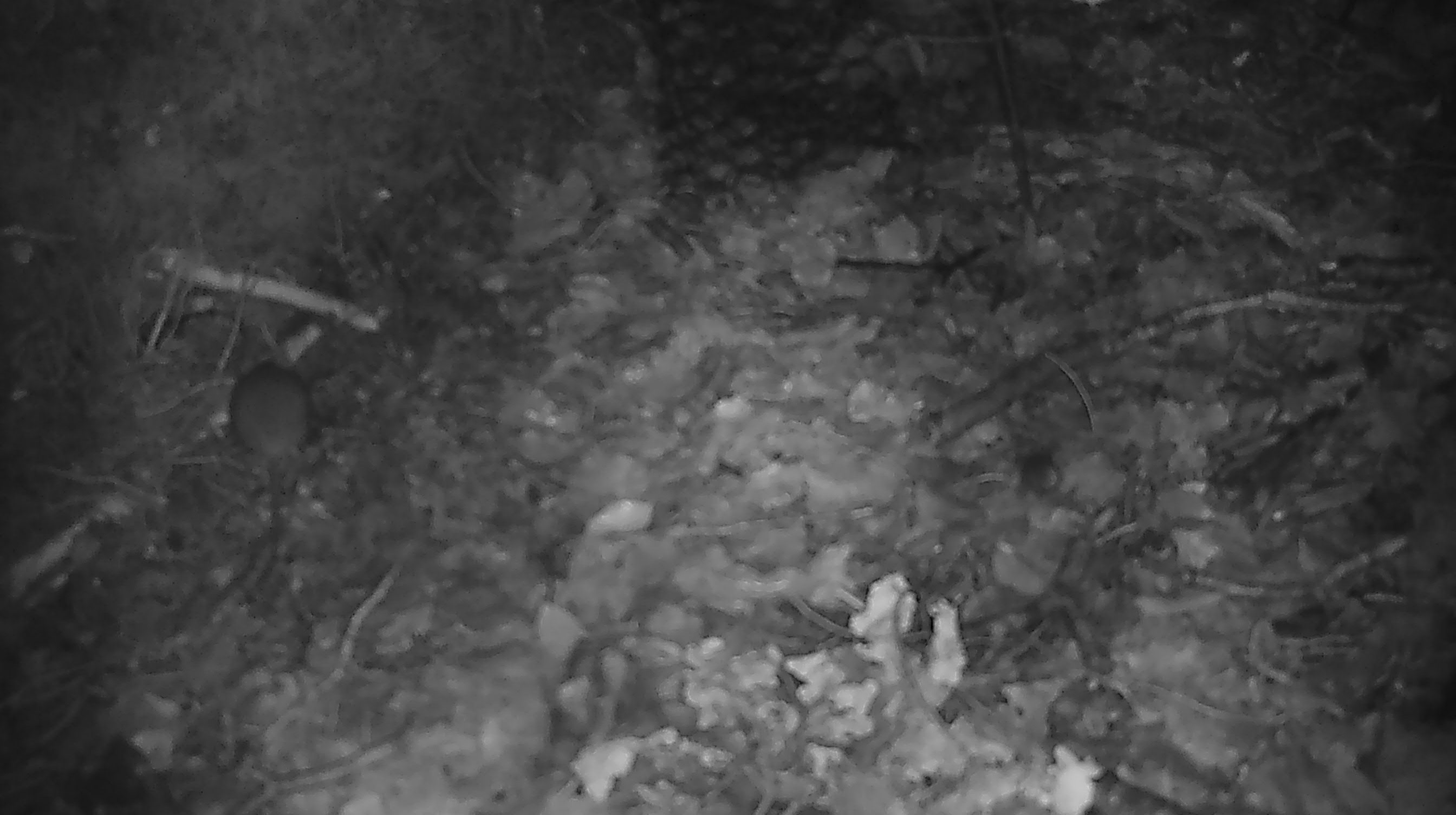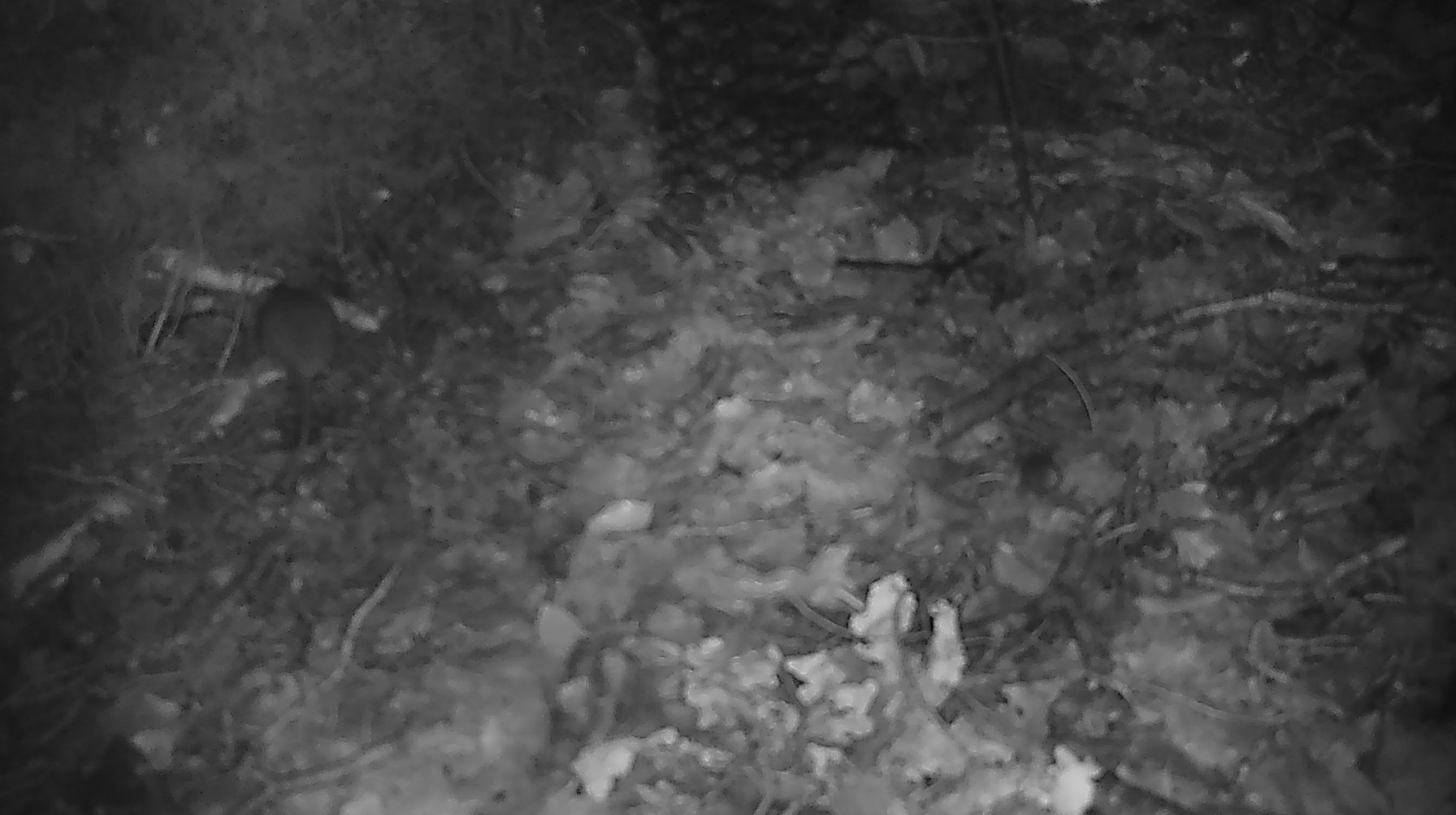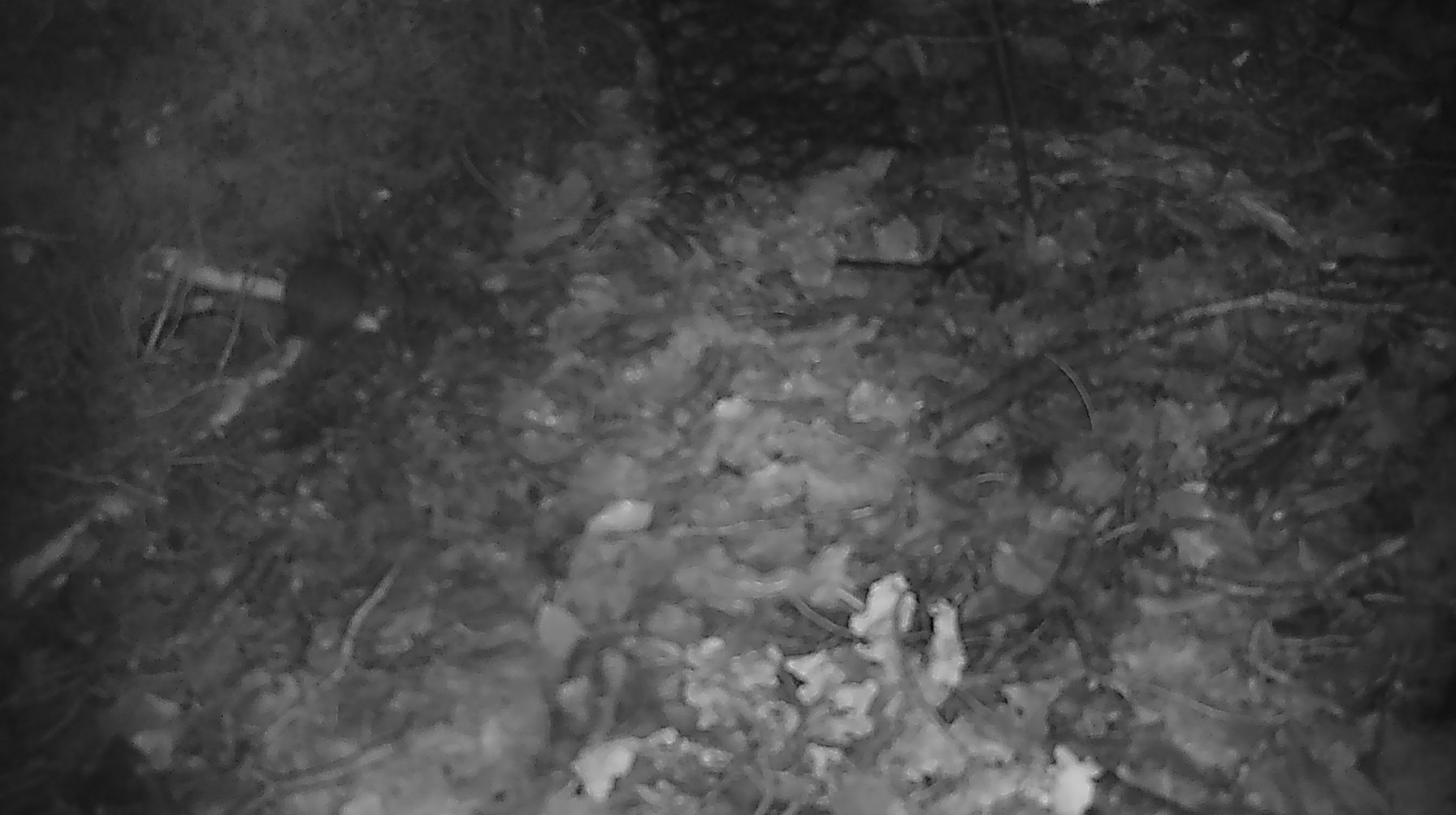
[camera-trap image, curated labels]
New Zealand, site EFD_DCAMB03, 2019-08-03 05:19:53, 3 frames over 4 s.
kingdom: Animalia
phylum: Chordata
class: Mammalia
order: Rodentia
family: Muridae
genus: Mus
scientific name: Mus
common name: mouse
Mouse (Mus).